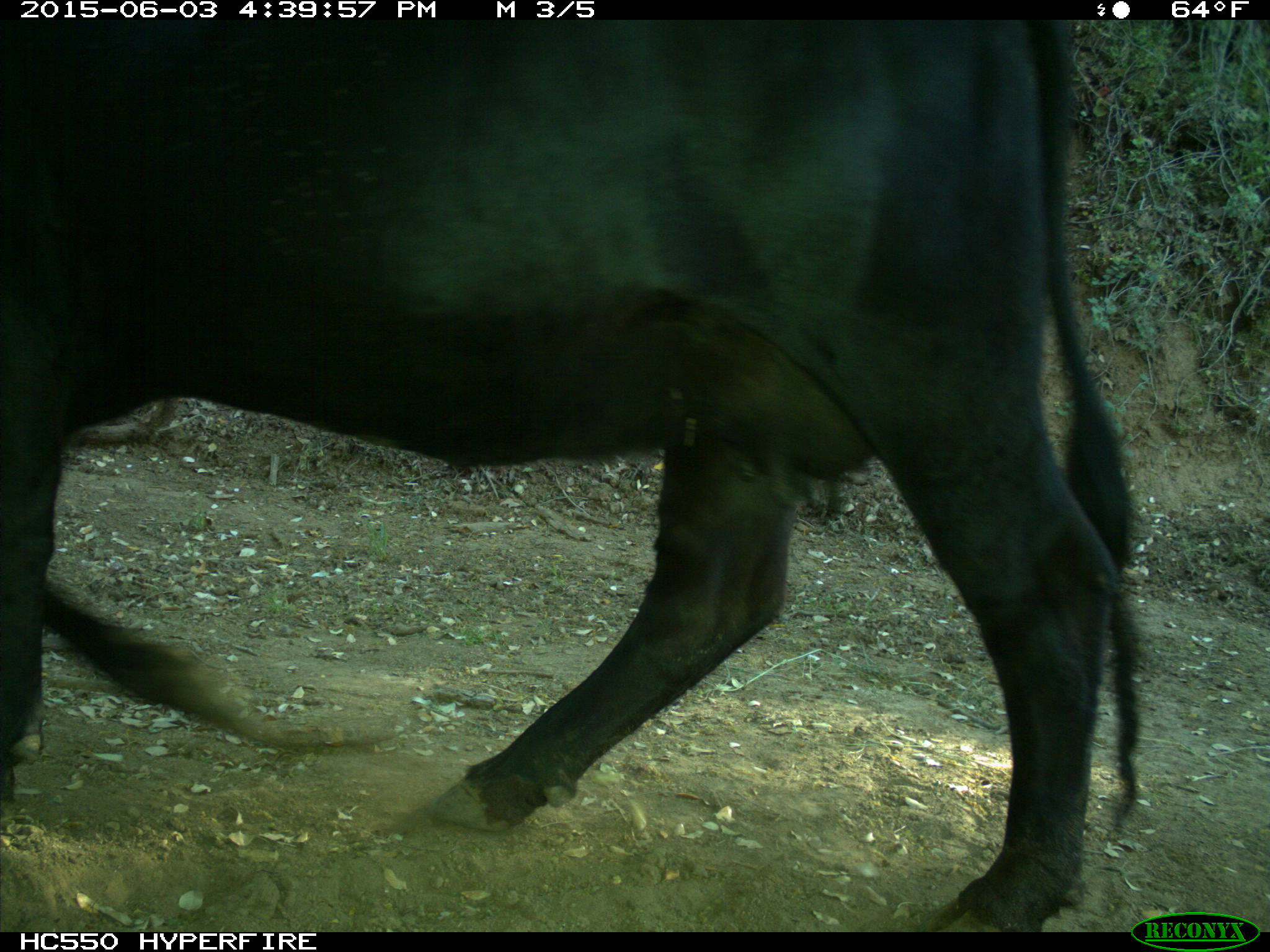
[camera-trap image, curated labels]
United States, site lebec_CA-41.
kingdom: Animalia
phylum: Chordata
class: Mammalia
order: Artiodactyla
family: Bovidae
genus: Bos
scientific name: Bos taurus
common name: domestic cow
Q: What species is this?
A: Bos taurus (domestic cow).